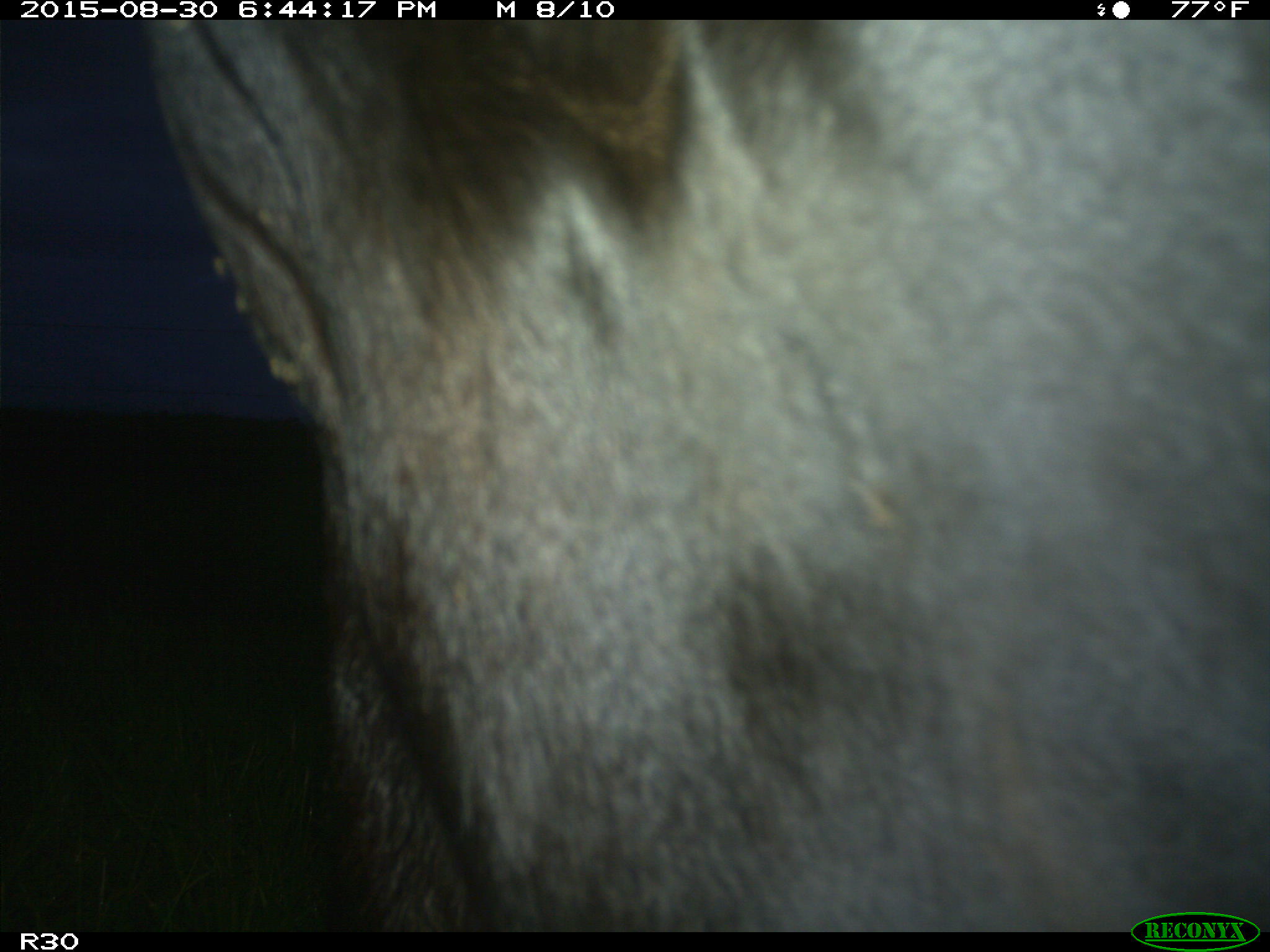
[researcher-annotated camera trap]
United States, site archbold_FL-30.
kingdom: Animalia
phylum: Chordata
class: Mammalia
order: Artiodactyla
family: Bovidae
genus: Bos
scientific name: Bos taurus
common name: domestic cow